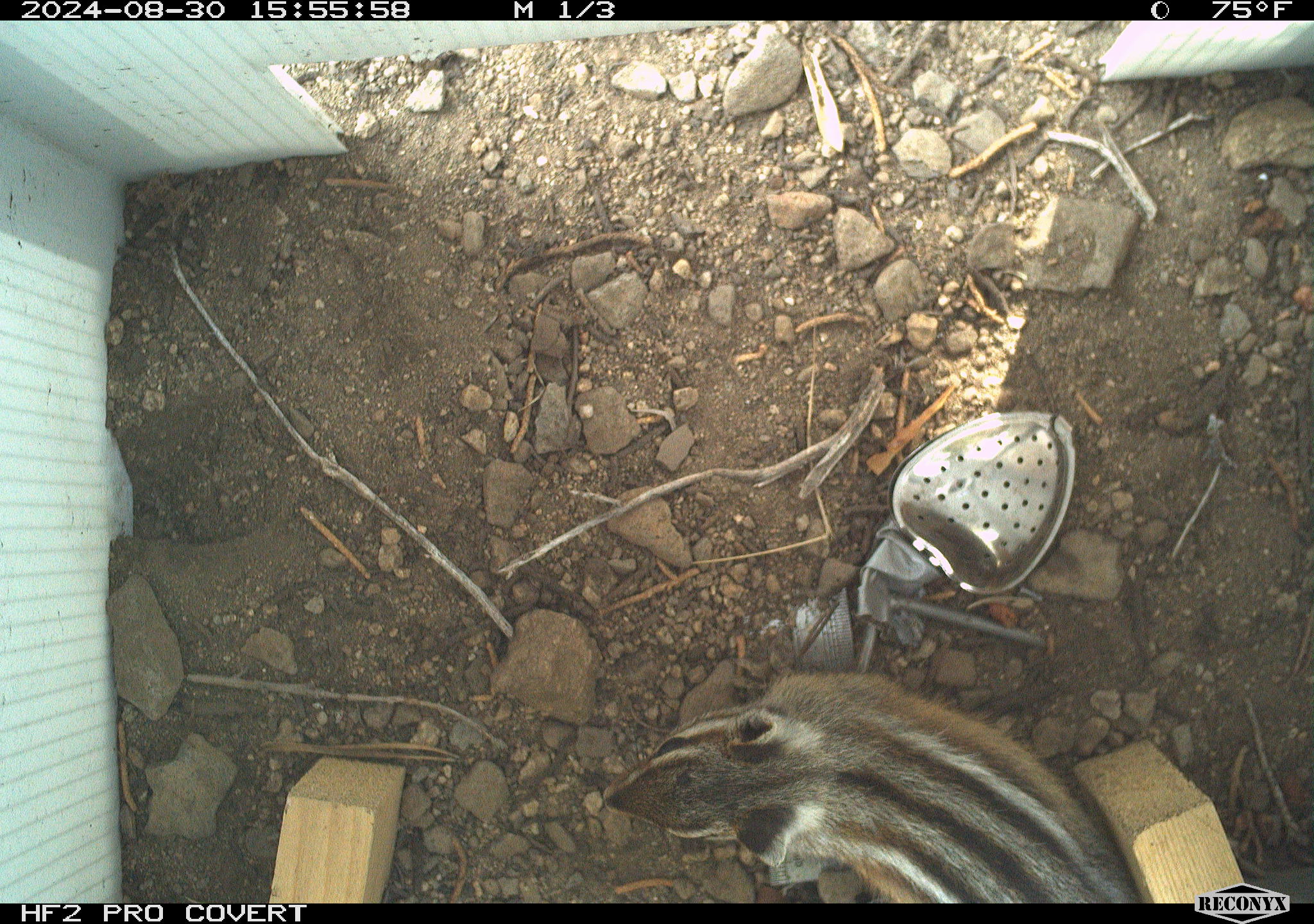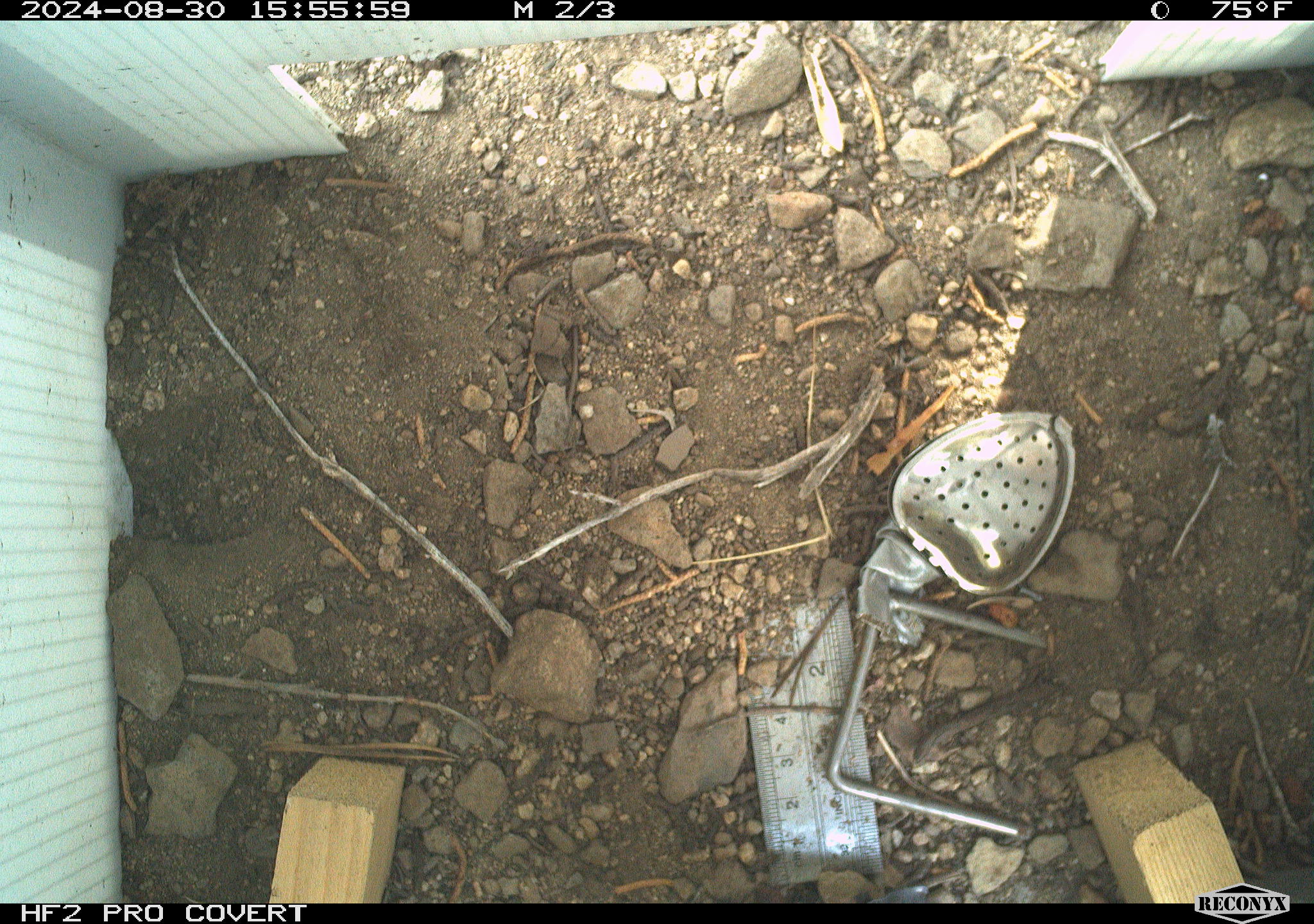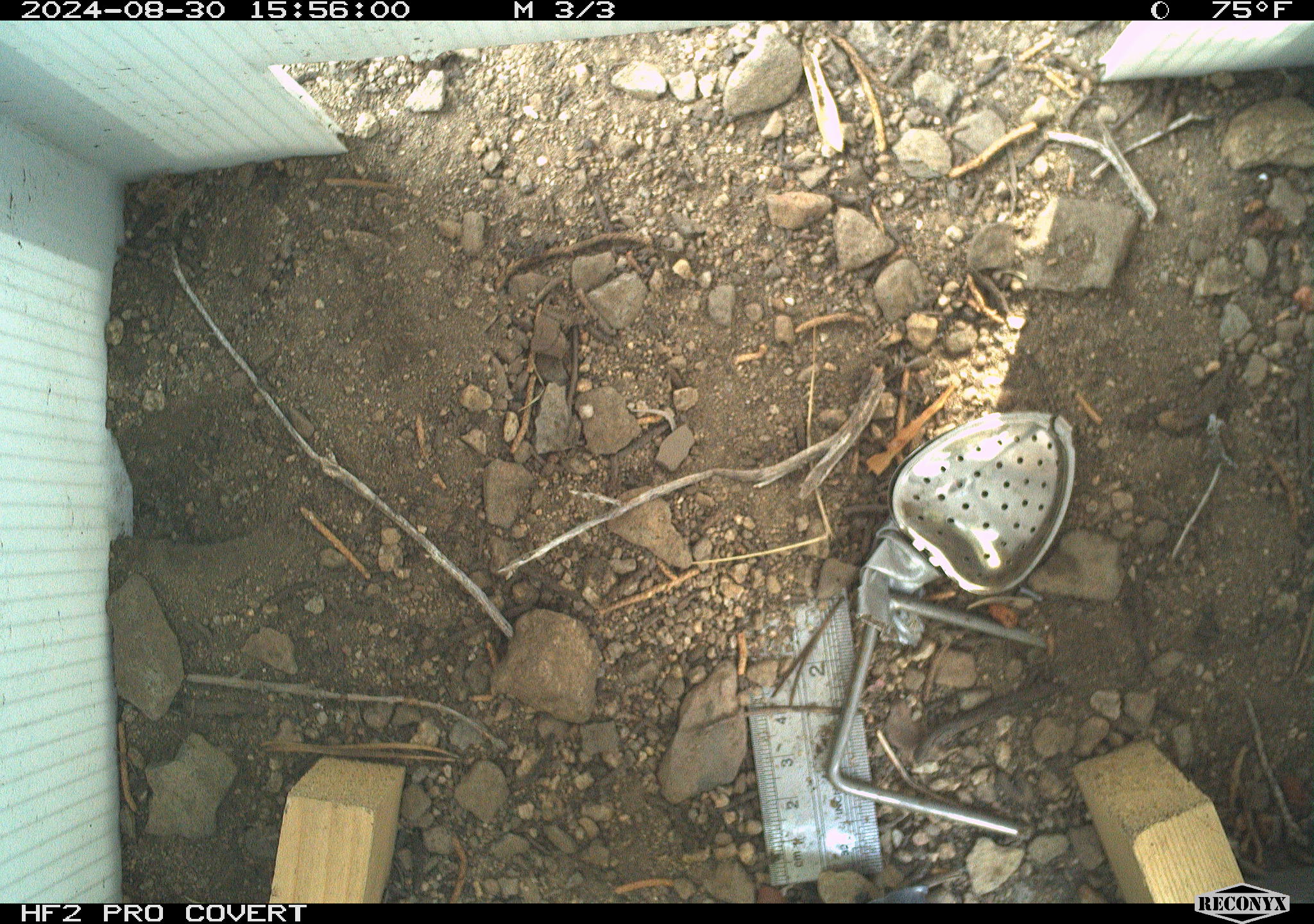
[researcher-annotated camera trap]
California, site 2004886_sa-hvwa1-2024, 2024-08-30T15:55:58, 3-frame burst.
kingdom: Animalia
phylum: Chordata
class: Mammalia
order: Rodentia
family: Sciuridae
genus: Neotamias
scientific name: Neotamias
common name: western chipmunks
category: neotamias species